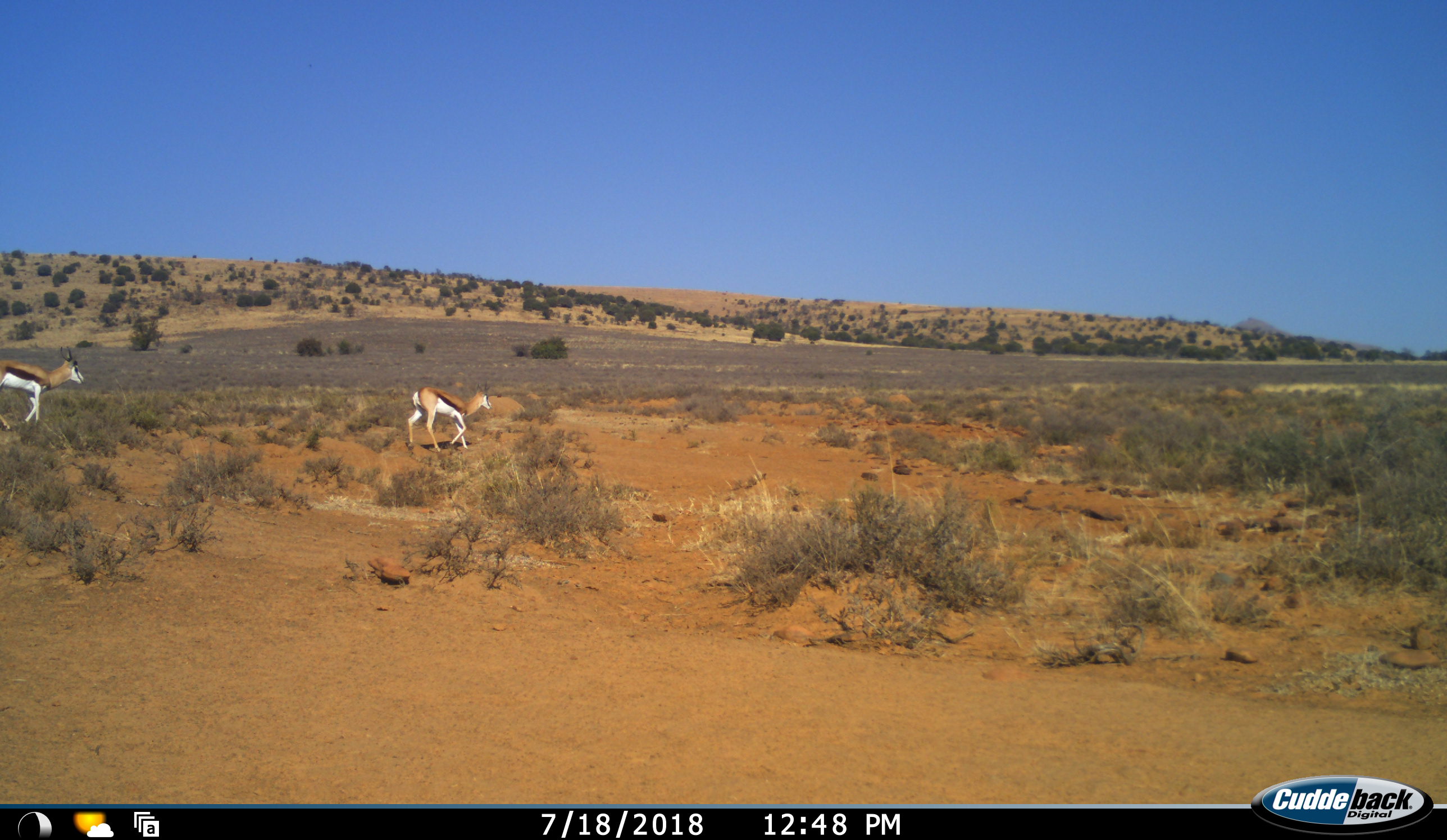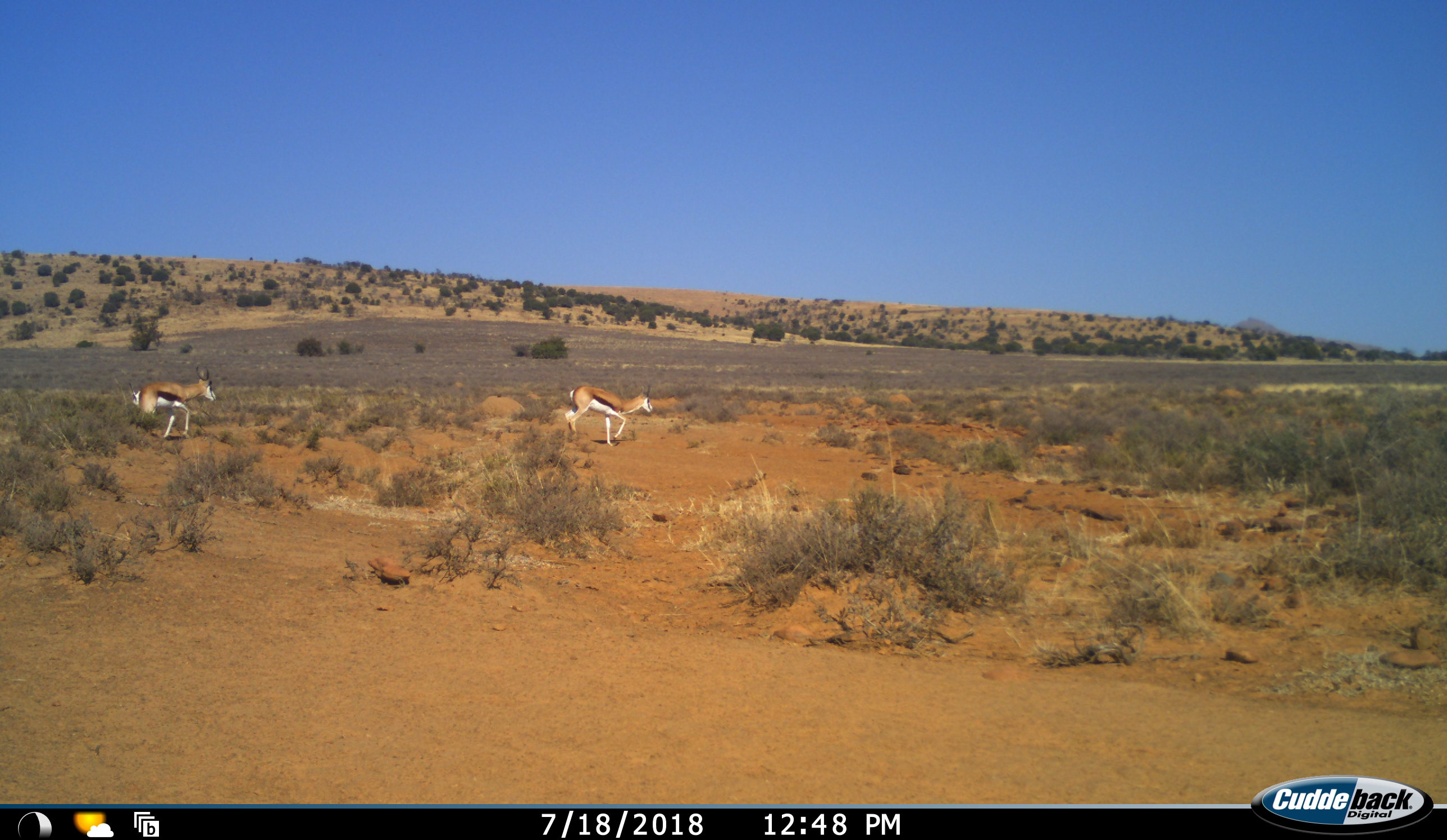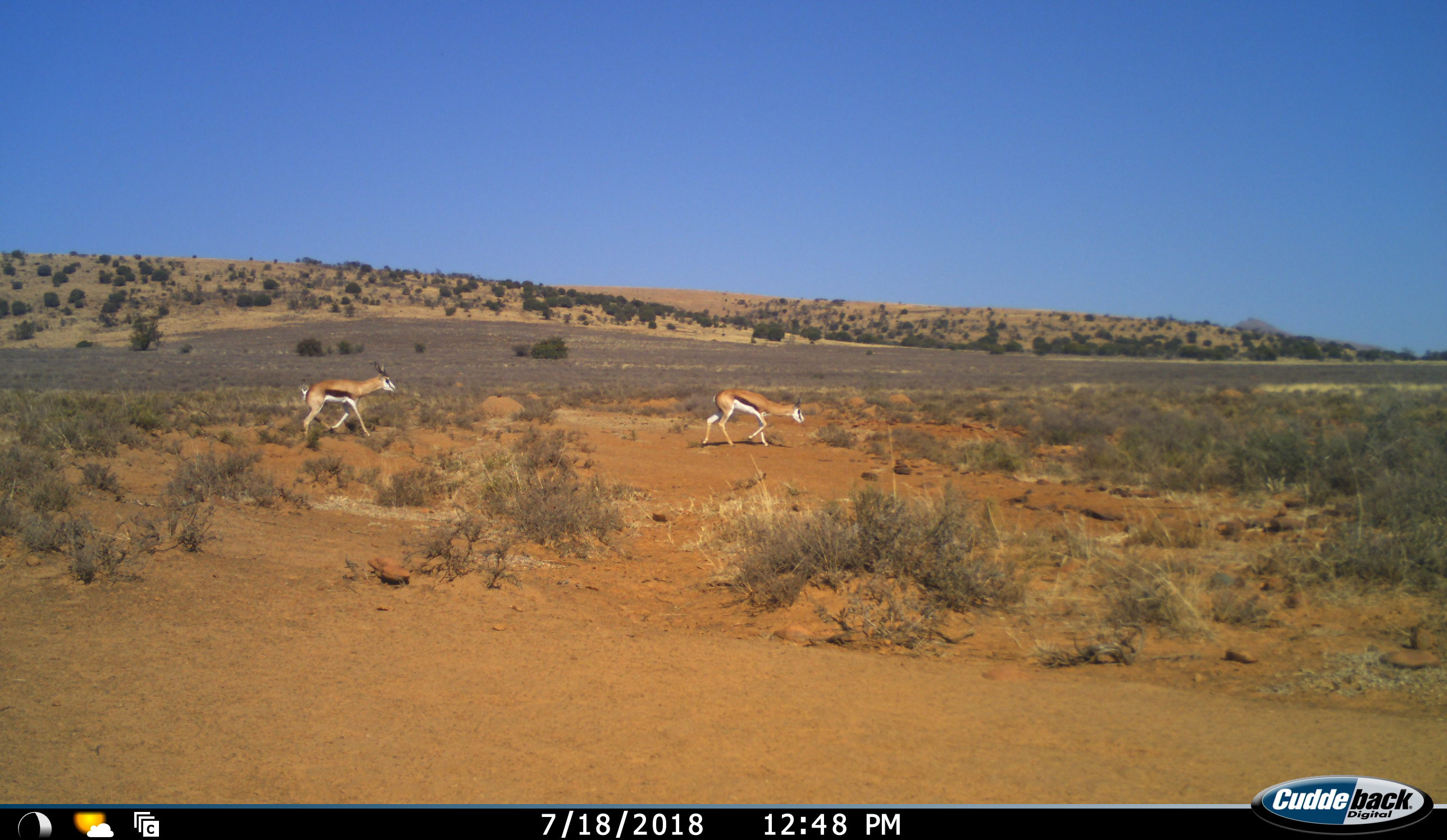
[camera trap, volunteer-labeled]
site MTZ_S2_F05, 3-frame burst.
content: unidentified animal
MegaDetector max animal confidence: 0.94